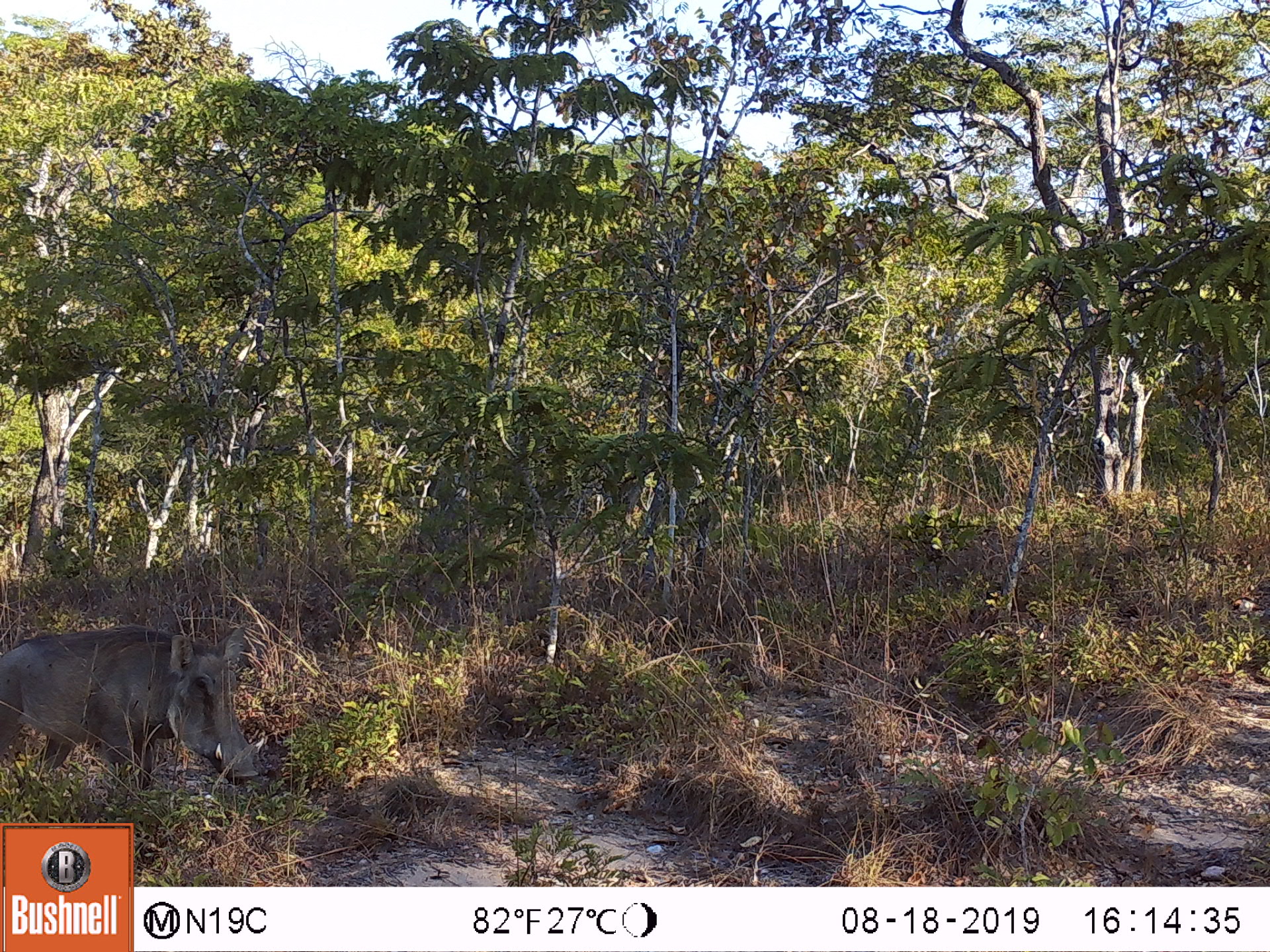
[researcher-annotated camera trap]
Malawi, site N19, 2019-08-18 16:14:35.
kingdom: Animalia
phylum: Chordata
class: Mammalia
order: Artiodactyla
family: Suidae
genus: Phacochoerus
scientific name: Phacochoerus africanus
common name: common warthog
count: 1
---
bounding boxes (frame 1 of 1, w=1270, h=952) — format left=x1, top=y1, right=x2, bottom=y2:
common warthog: left=2, top=624, right=270, bottom=792